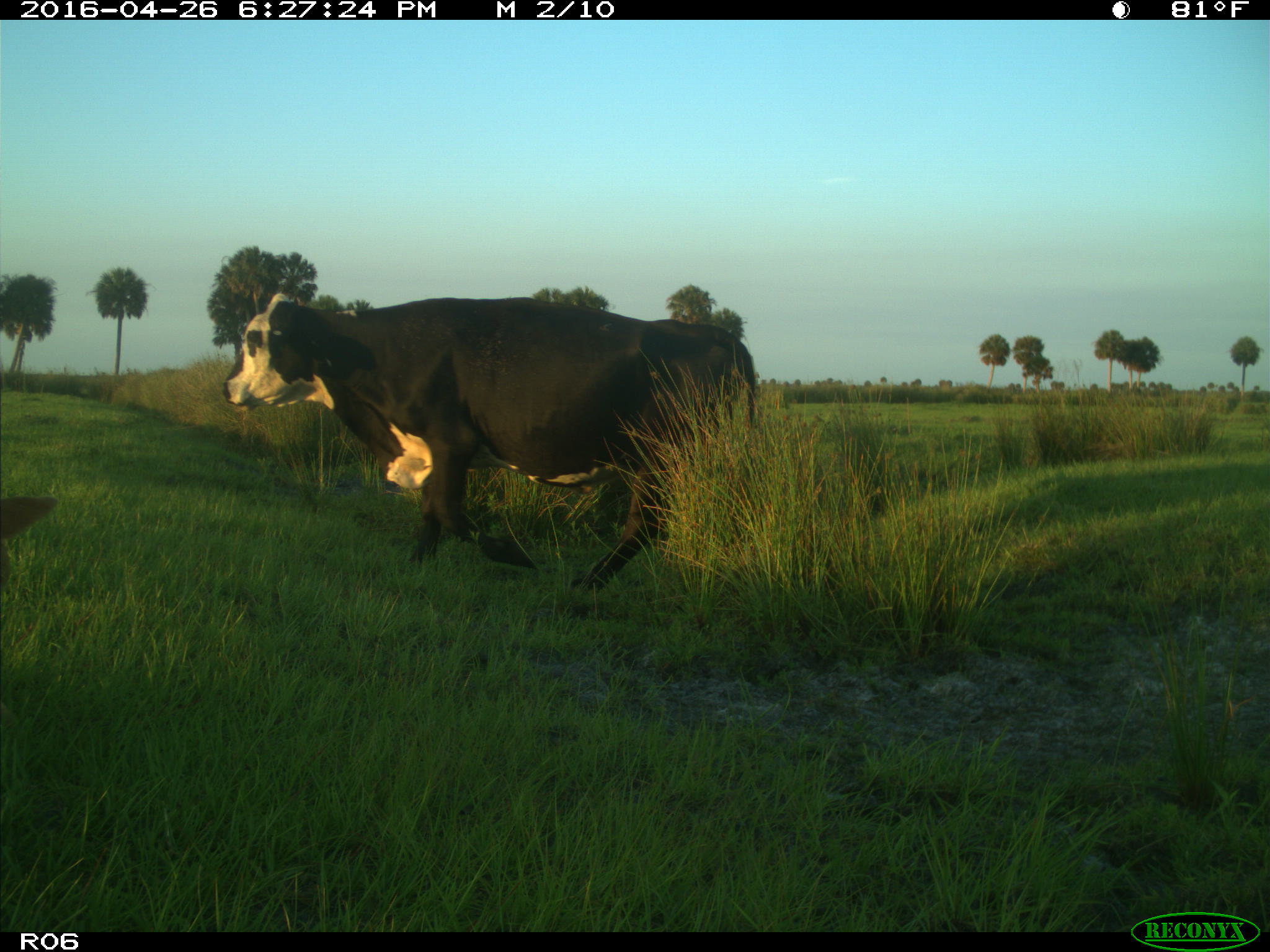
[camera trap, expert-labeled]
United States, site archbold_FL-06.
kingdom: Animalia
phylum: Chordata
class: Mammalia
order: Artiodactyla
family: Bovidae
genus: Bos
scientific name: Bos taurus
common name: domestic cow